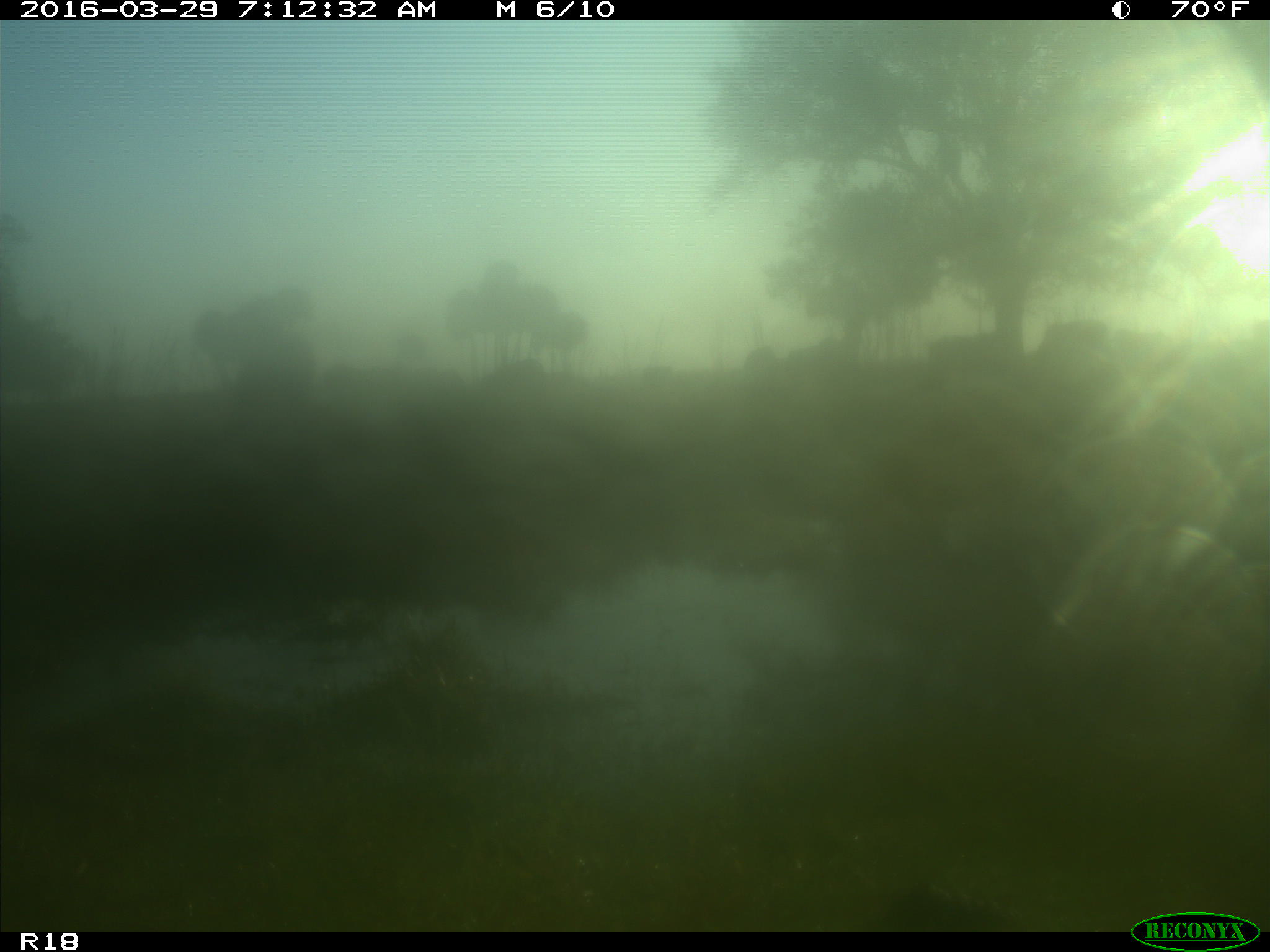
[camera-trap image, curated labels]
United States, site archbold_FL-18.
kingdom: Animalia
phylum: Chordata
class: Mammalia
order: Artiodactyla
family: Bovidae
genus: Bos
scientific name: Bos taurus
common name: domestic cow